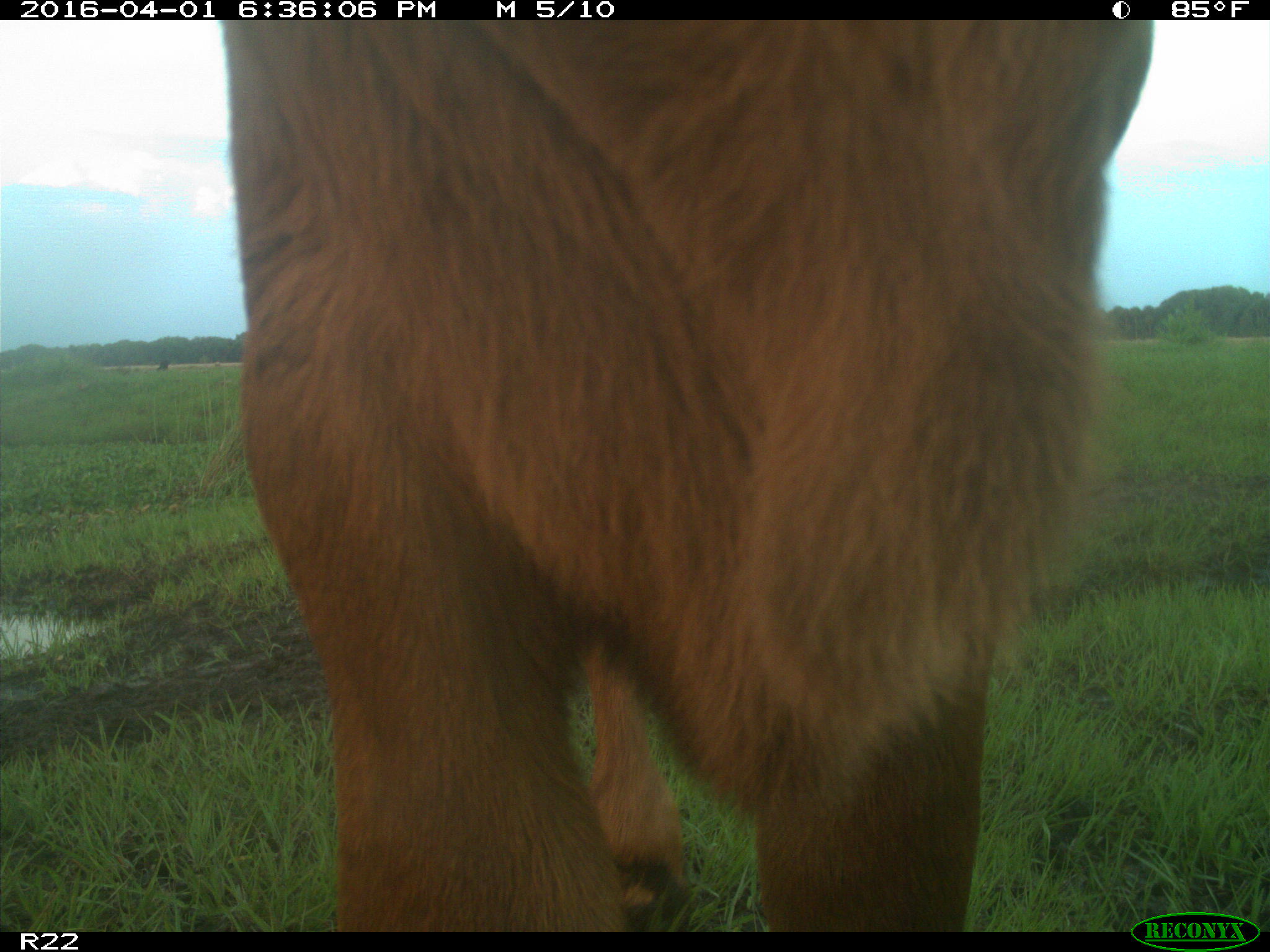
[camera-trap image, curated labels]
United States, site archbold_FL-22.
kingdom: Animalia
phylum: Chordata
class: Mammalia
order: Artiodactyla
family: Bovidae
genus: Bos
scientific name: Bos taurus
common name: domestic cow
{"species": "Bos taurus (domestic cow)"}